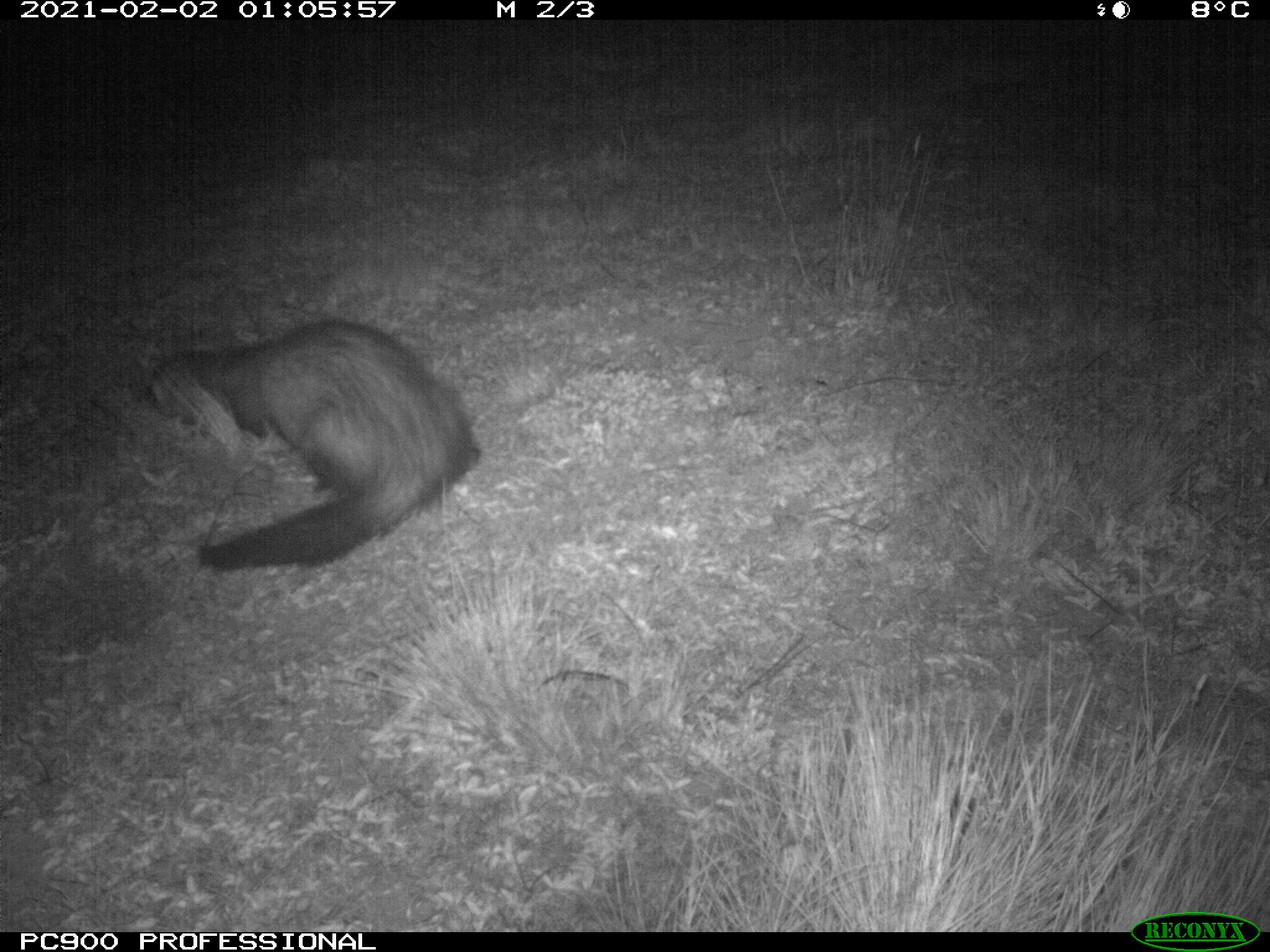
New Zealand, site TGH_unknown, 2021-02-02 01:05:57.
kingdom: Animalia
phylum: Chordata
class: Mammalia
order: Carnivora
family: Mustelidae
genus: Mustela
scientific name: Mustela furo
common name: ferret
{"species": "ferret (Mustela furo)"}